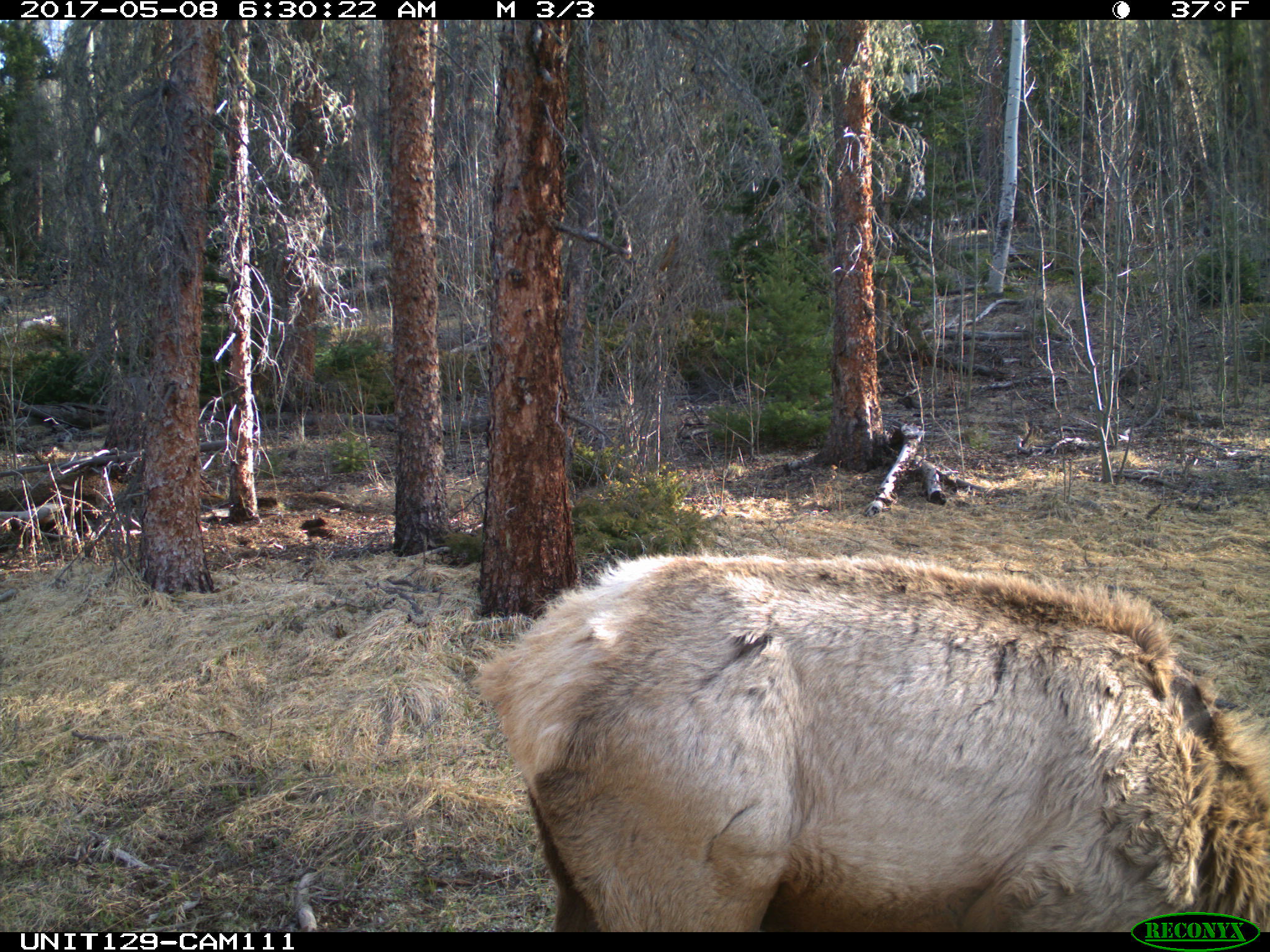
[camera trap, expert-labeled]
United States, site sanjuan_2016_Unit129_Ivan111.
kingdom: Animalia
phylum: Chordata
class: Mammalia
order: Artiodactyla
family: Cervidae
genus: Cervus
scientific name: Cervus elaphus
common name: red deer